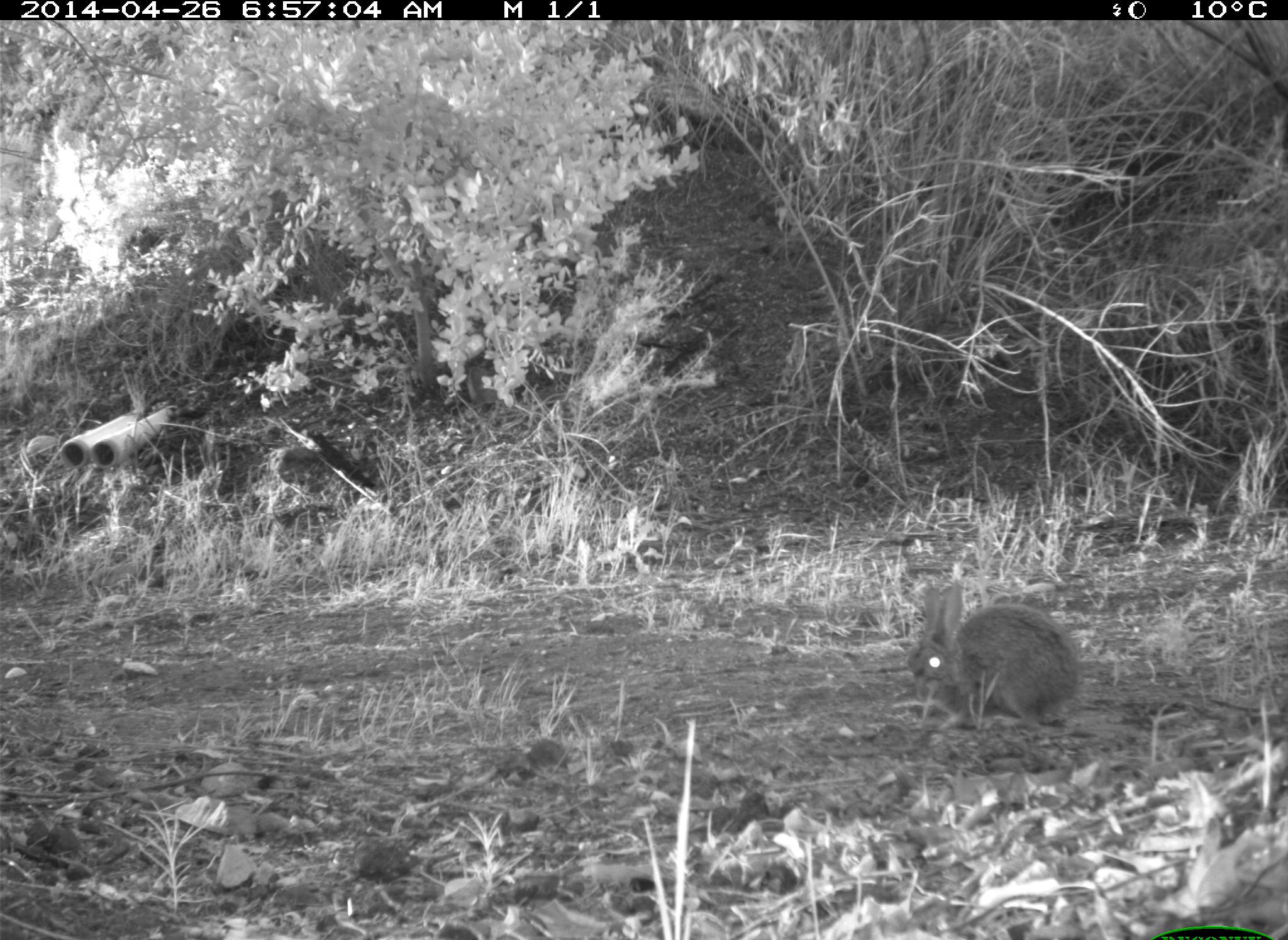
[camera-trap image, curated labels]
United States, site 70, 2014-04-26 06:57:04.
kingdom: Animalia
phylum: Chordata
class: Mammalia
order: Lagomorpha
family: Leporidae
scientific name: Leporidae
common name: rabbits and hares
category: rabbit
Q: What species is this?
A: Rabbit (rabbits and hares) (Leporidae).